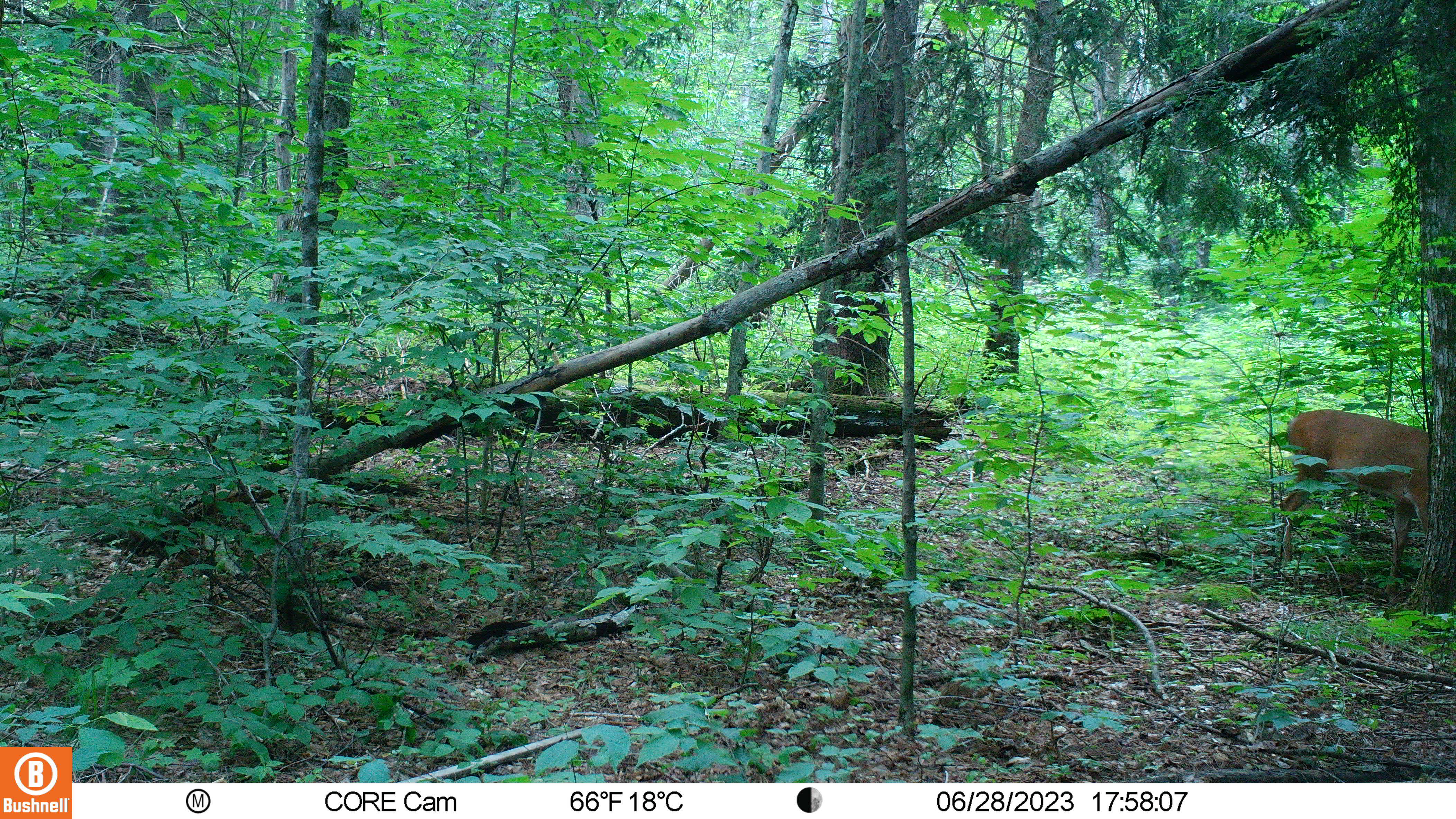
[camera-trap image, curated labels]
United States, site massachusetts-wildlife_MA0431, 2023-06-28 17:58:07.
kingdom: Animalia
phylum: Chordata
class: Mammalia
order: Artiodactyla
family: Cervidae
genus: Odocoileus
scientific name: Odocoileus virginianus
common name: white-tailed deer